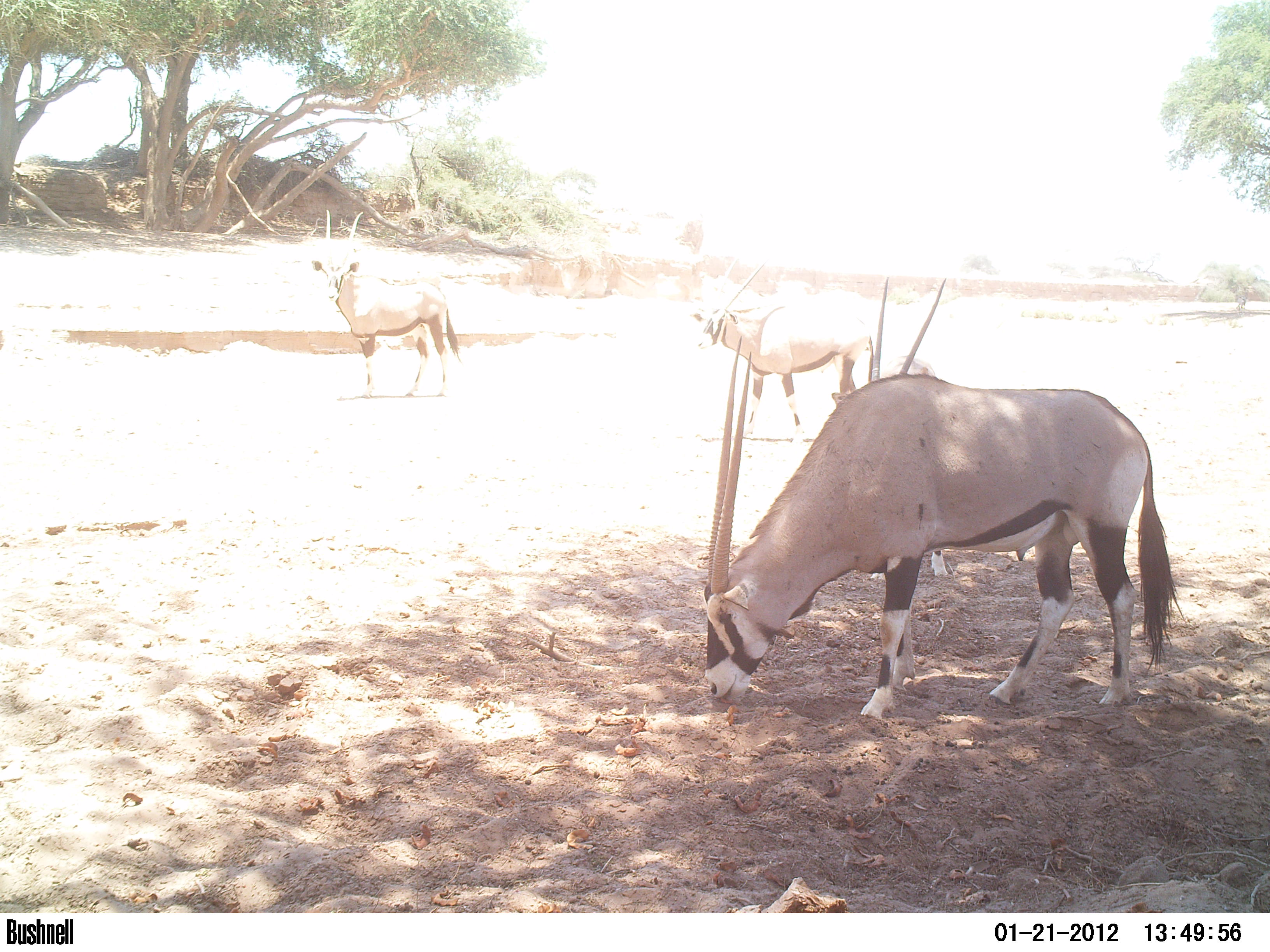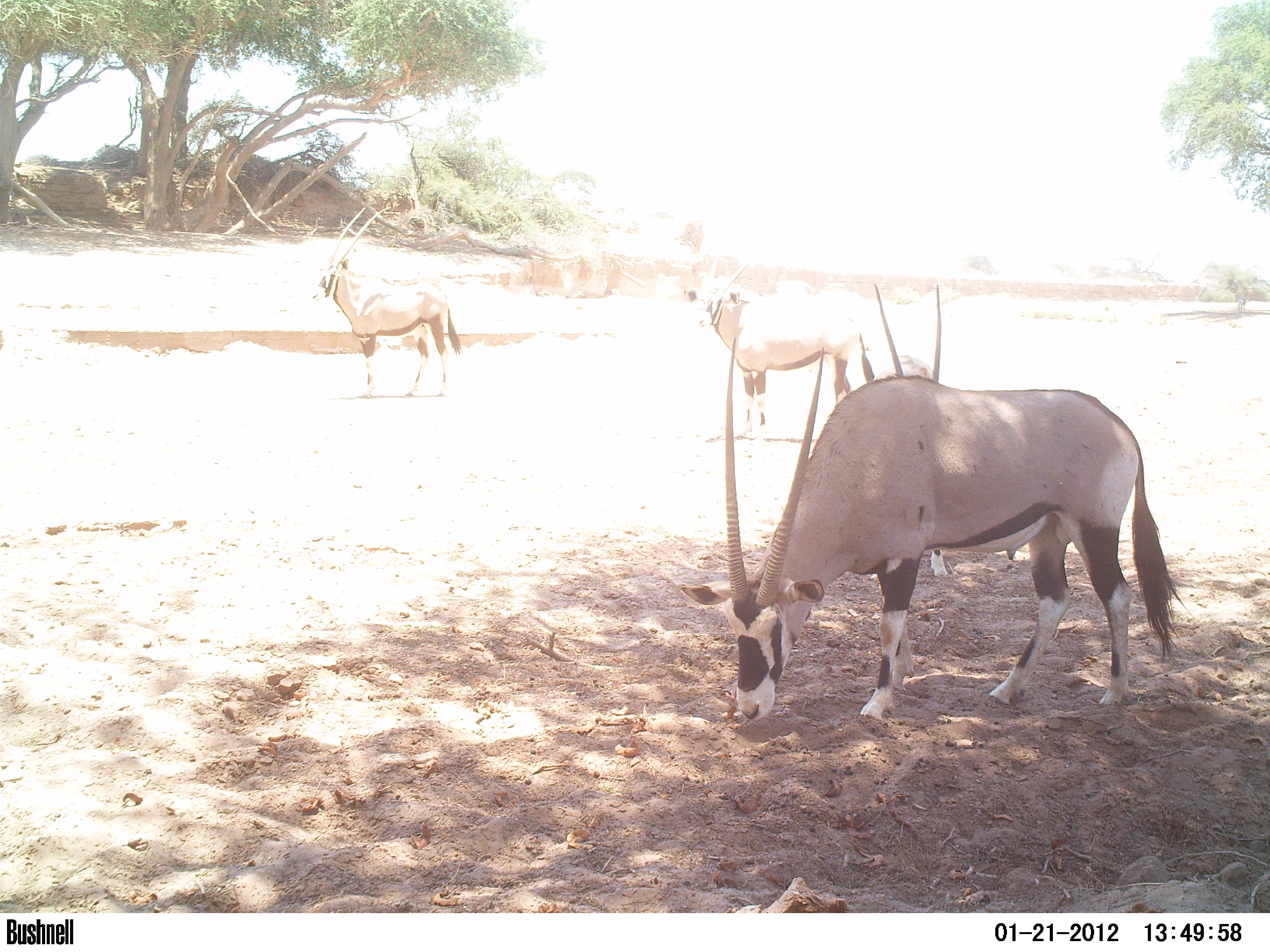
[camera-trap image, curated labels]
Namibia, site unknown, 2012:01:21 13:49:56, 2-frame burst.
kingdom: Animalia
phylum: Chordata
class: Mammalia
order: Artiodactyla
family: Bovidae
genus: Oryx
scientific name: Oryx gazella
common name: gemsbok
Oryx gazella (gemsbok).